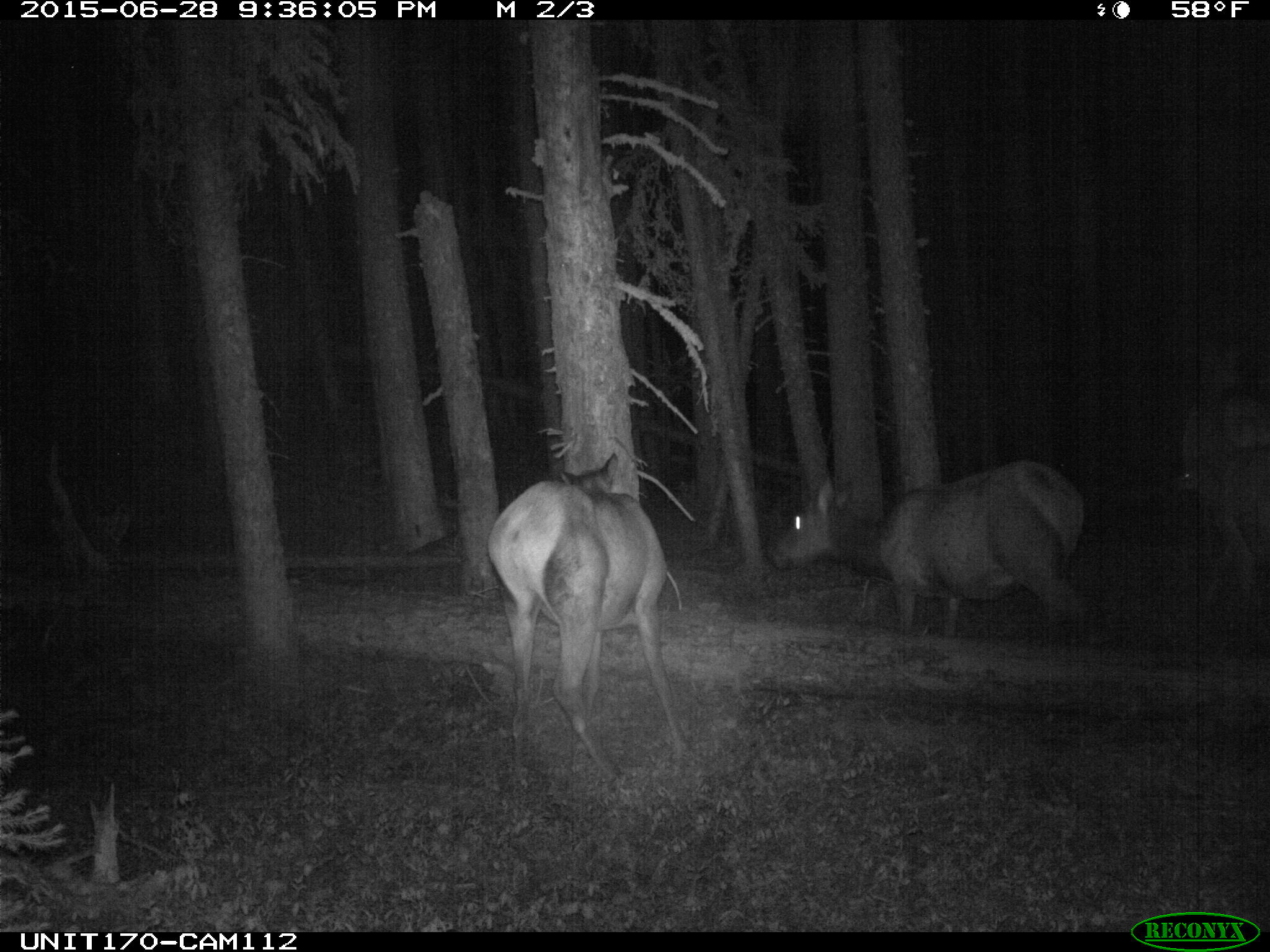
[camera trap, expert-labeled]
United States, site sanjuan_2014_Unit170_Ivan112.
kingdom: Animalia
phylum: Chordata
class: Mammalia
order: Artiodactyla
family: Cervidae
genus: Cervus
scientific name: Cervus elaphus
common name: red deer